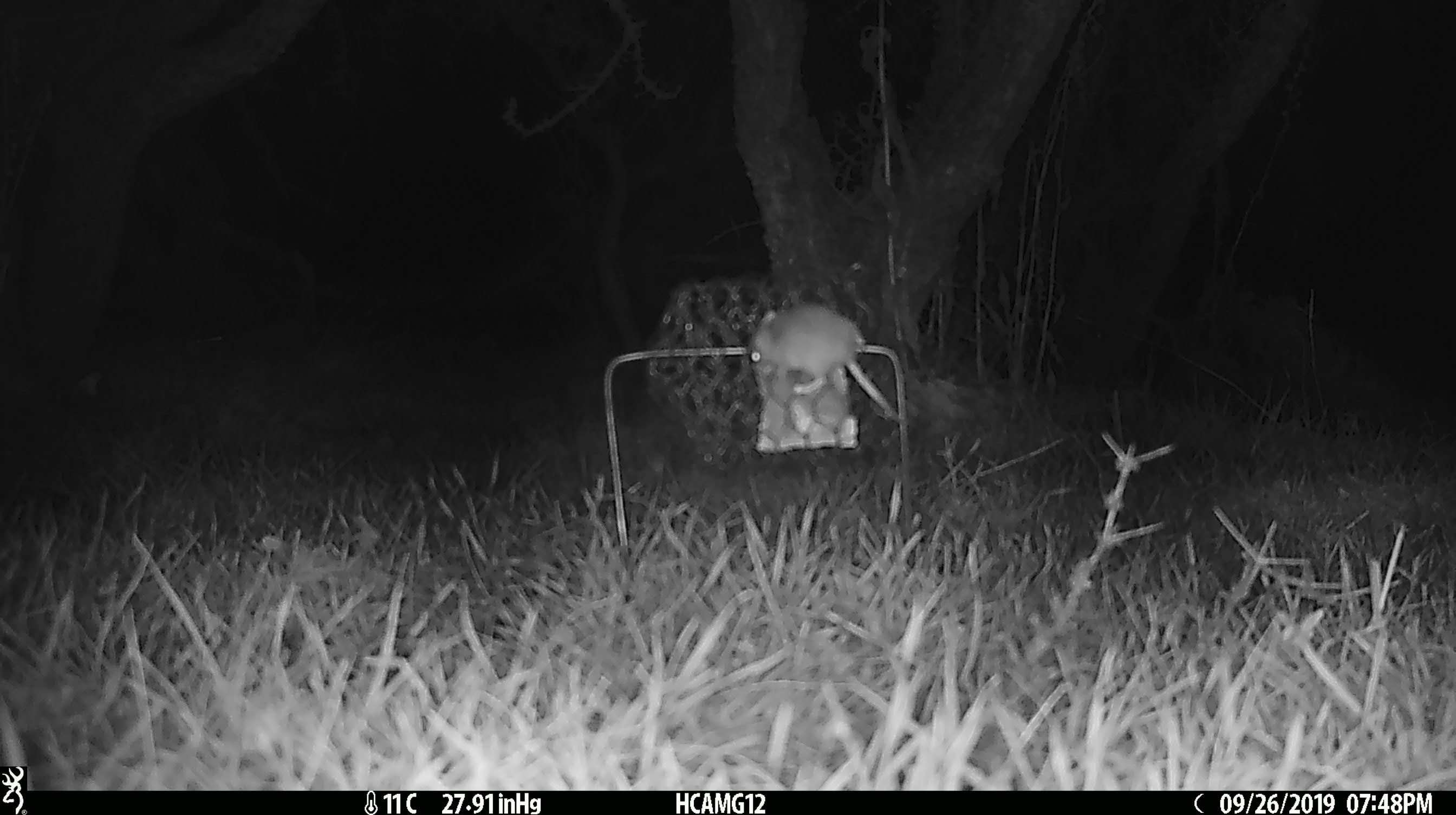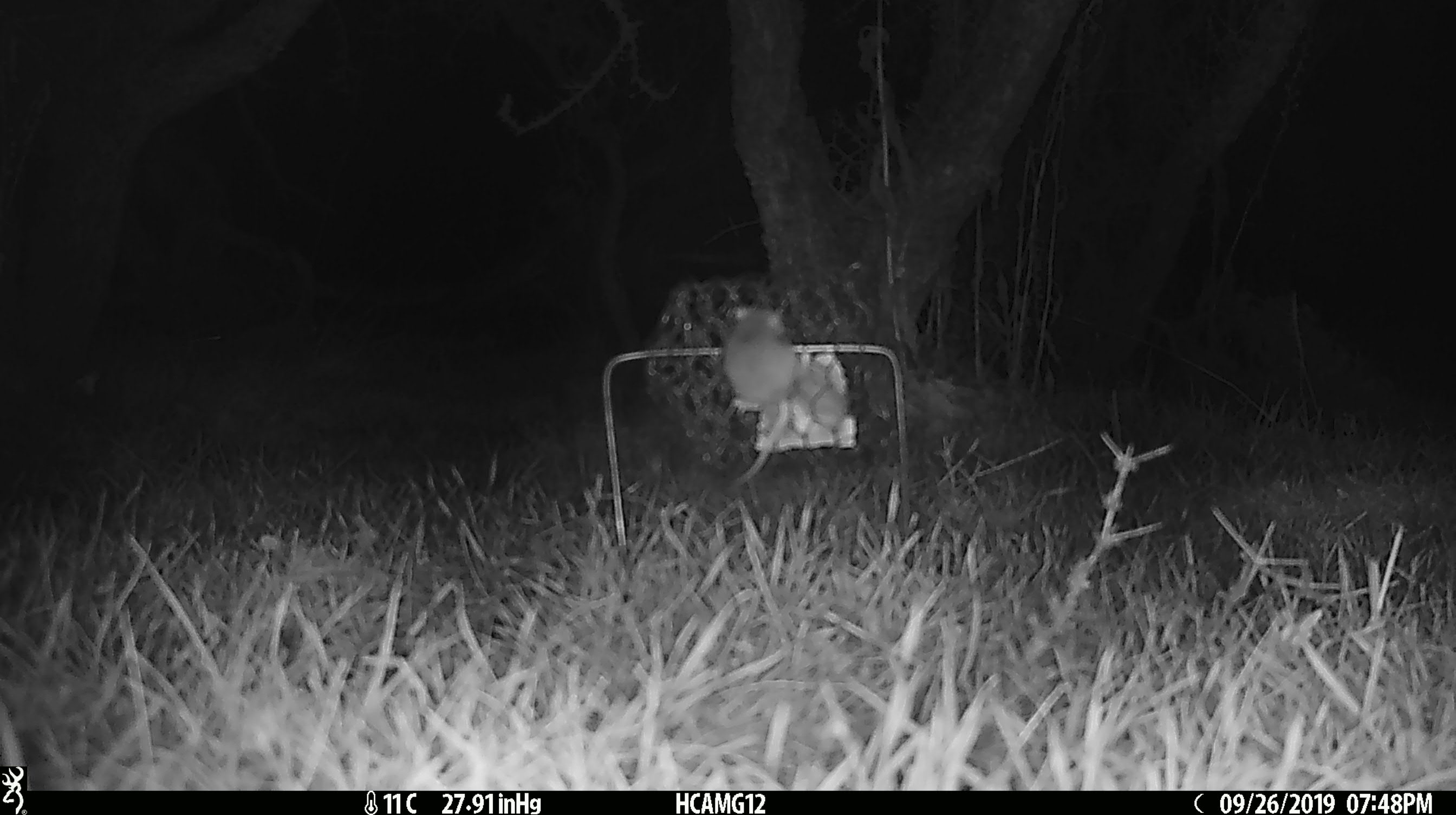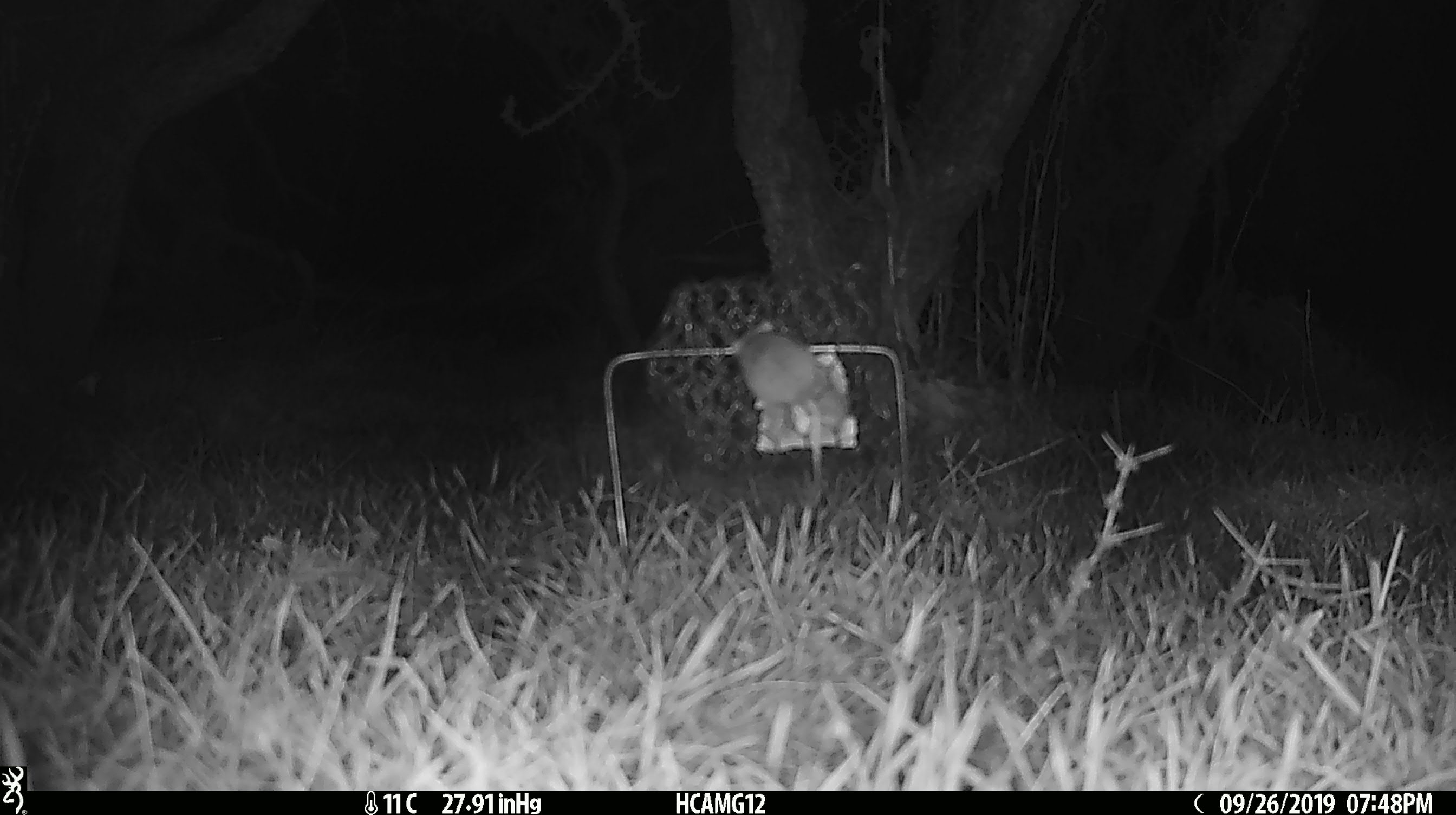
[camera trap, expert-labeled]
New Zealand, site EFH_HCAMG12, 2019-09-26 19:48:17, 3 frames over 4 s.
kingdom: Animalia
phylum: Chordata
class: Mammalia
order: Rodentia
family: Muridae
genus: Mus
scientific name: Mus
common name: mouse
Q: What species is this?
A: Mouse (Mus).